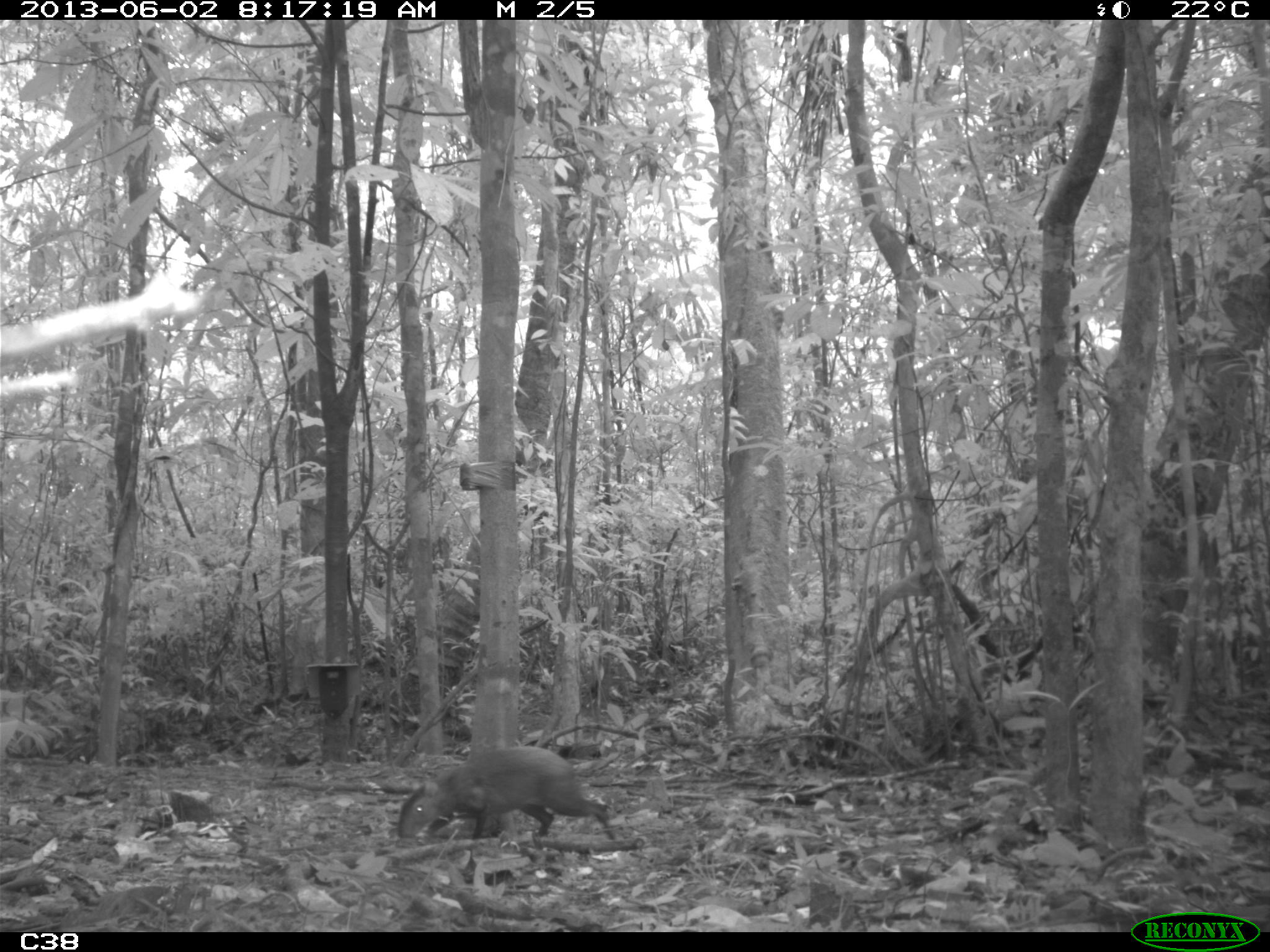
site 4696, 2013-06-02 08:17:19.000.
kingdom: Animalia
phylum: Chordata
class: Mammalia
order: Rodentia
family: Dasyproctidae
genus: Dasyprocta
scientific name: Dasyprocta leporina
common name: red-rumped agouti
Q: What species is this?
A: Dasyprocta leporina (red-rumped agouti).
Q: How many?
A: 1.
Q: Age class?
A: Adult.